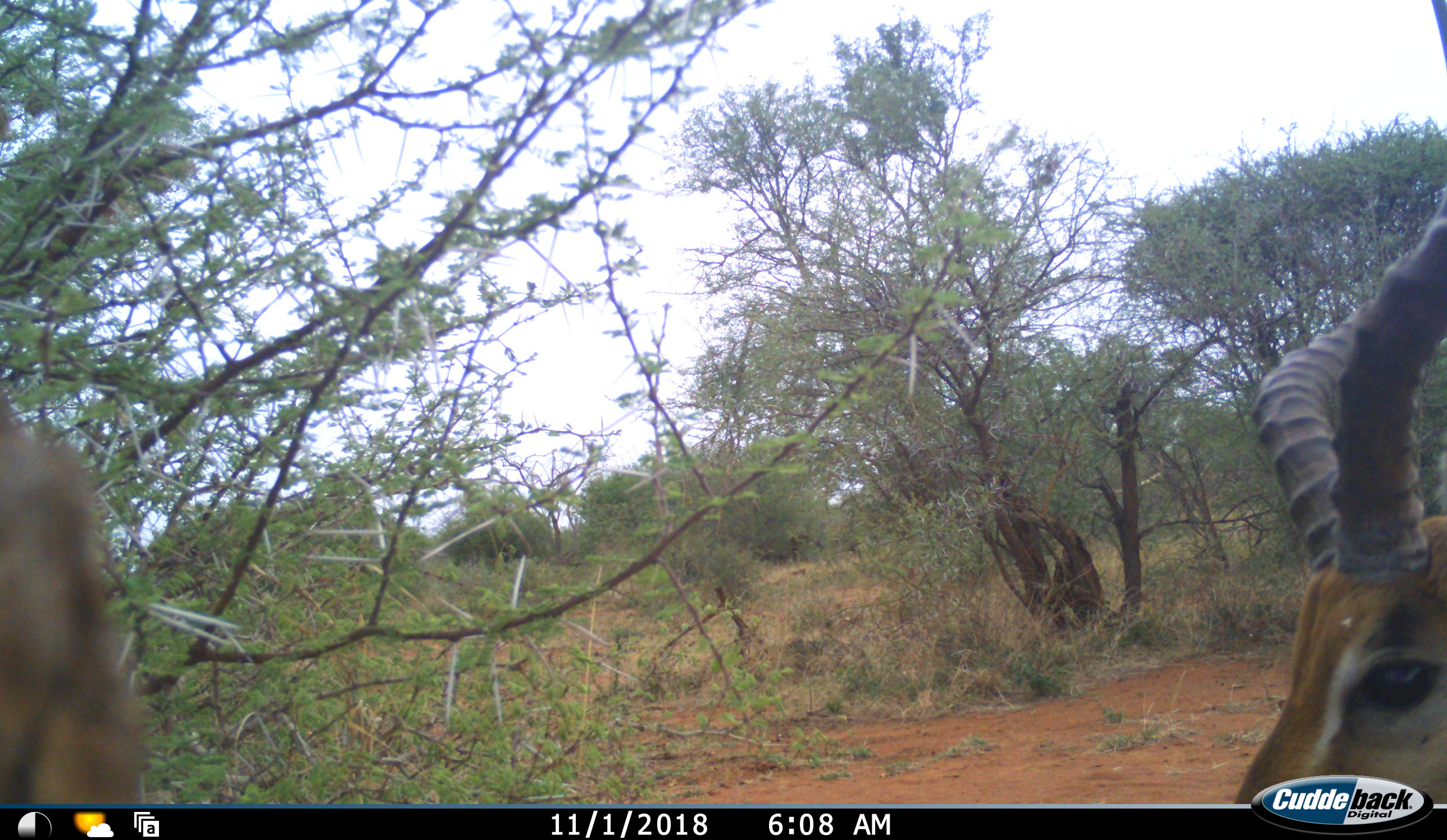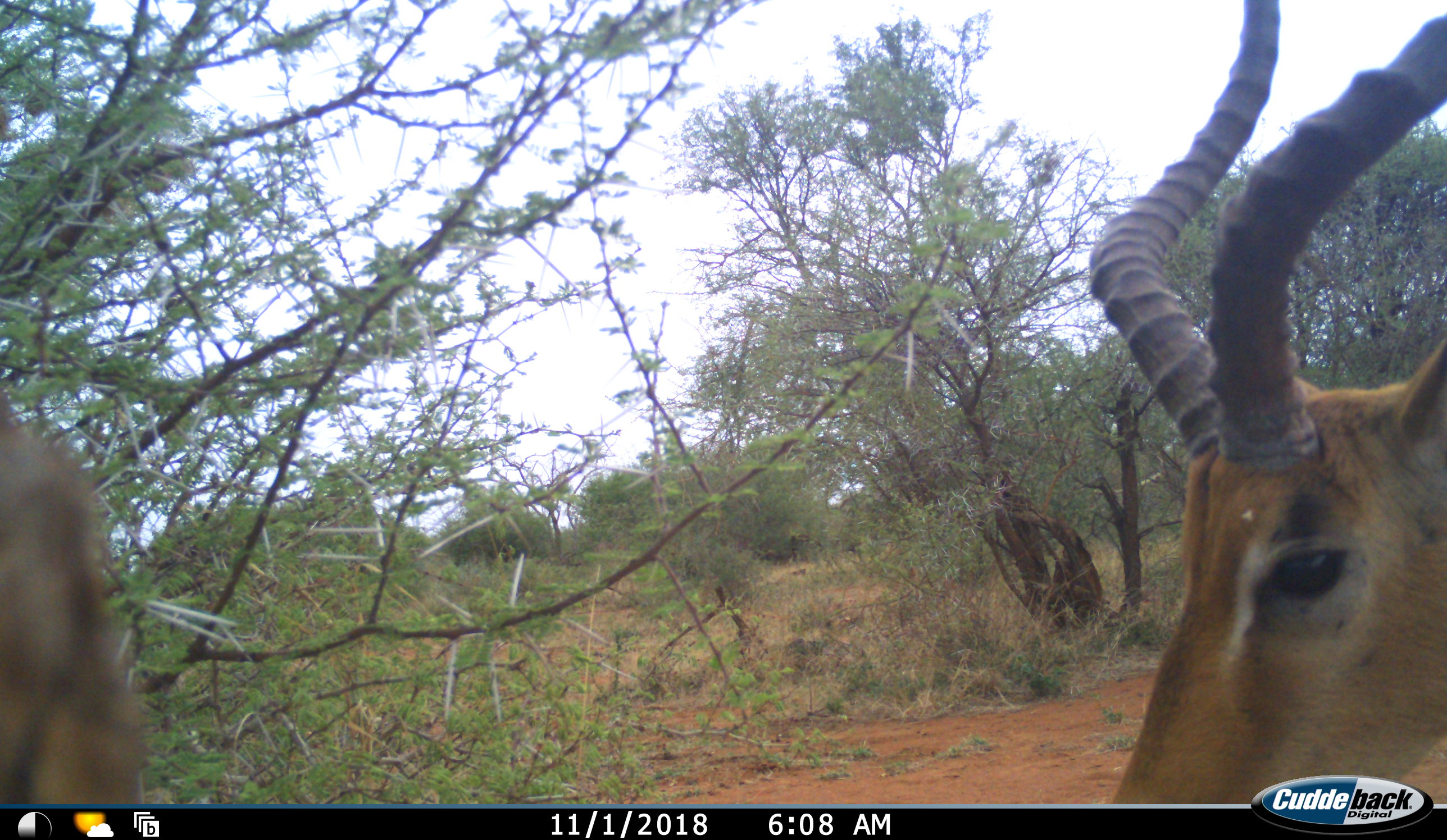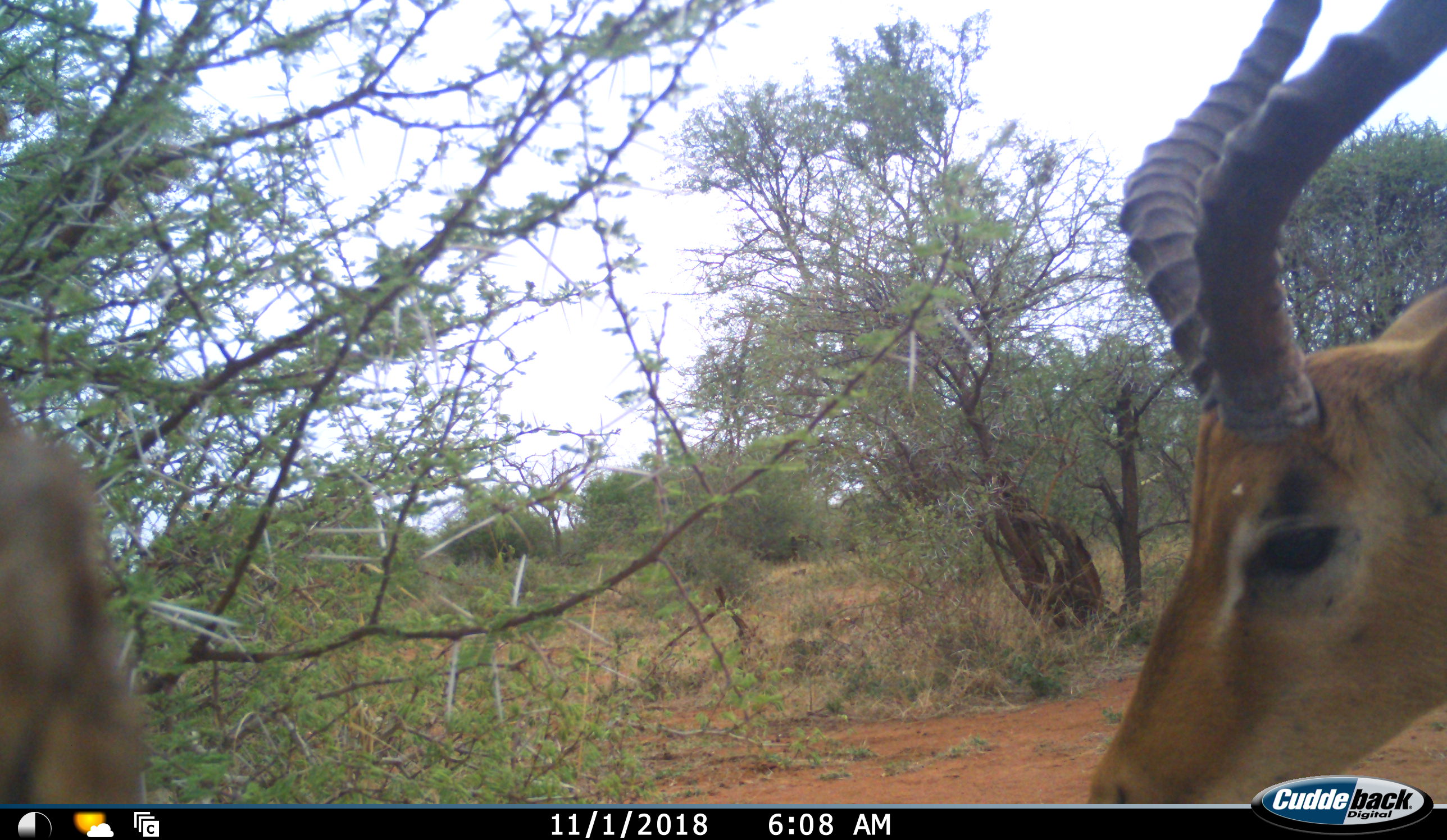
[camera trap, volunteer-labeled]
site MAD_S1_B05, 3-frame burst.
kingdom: Animalia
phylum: Chordata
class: Mammalia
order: Artiodactyla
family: Bovidae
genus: Aepyceros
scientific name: Aepyceros melampus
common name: impala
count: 1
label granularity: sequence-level